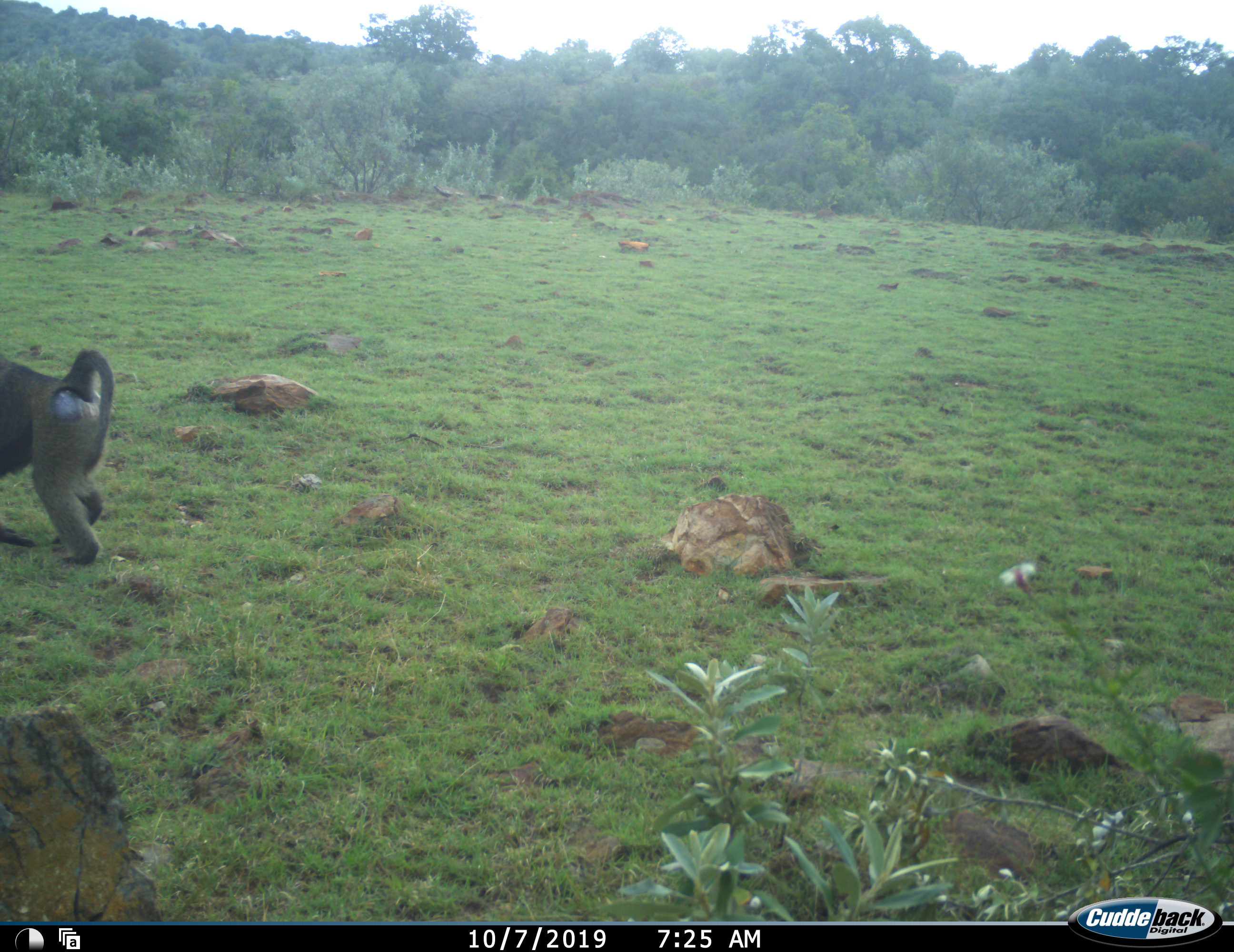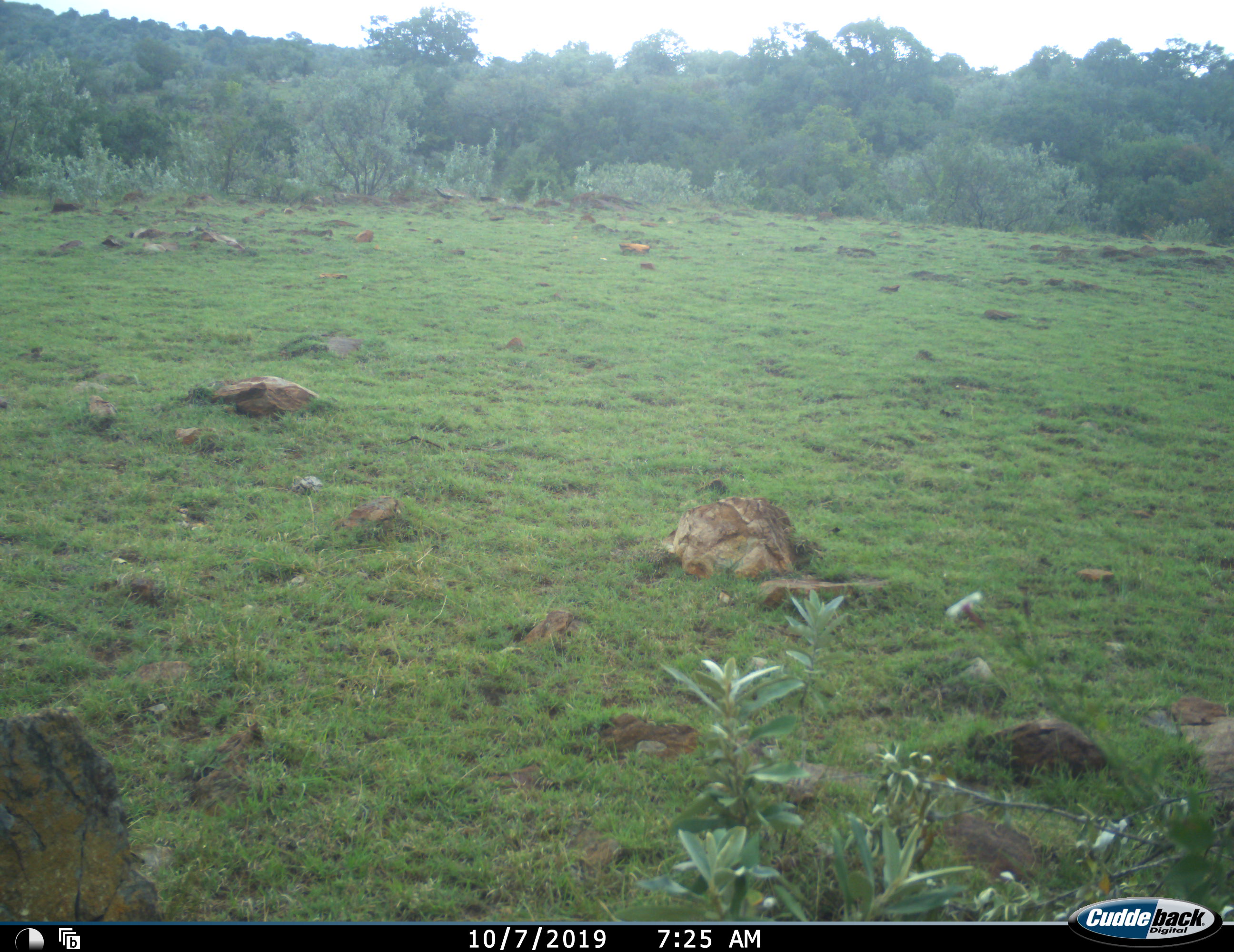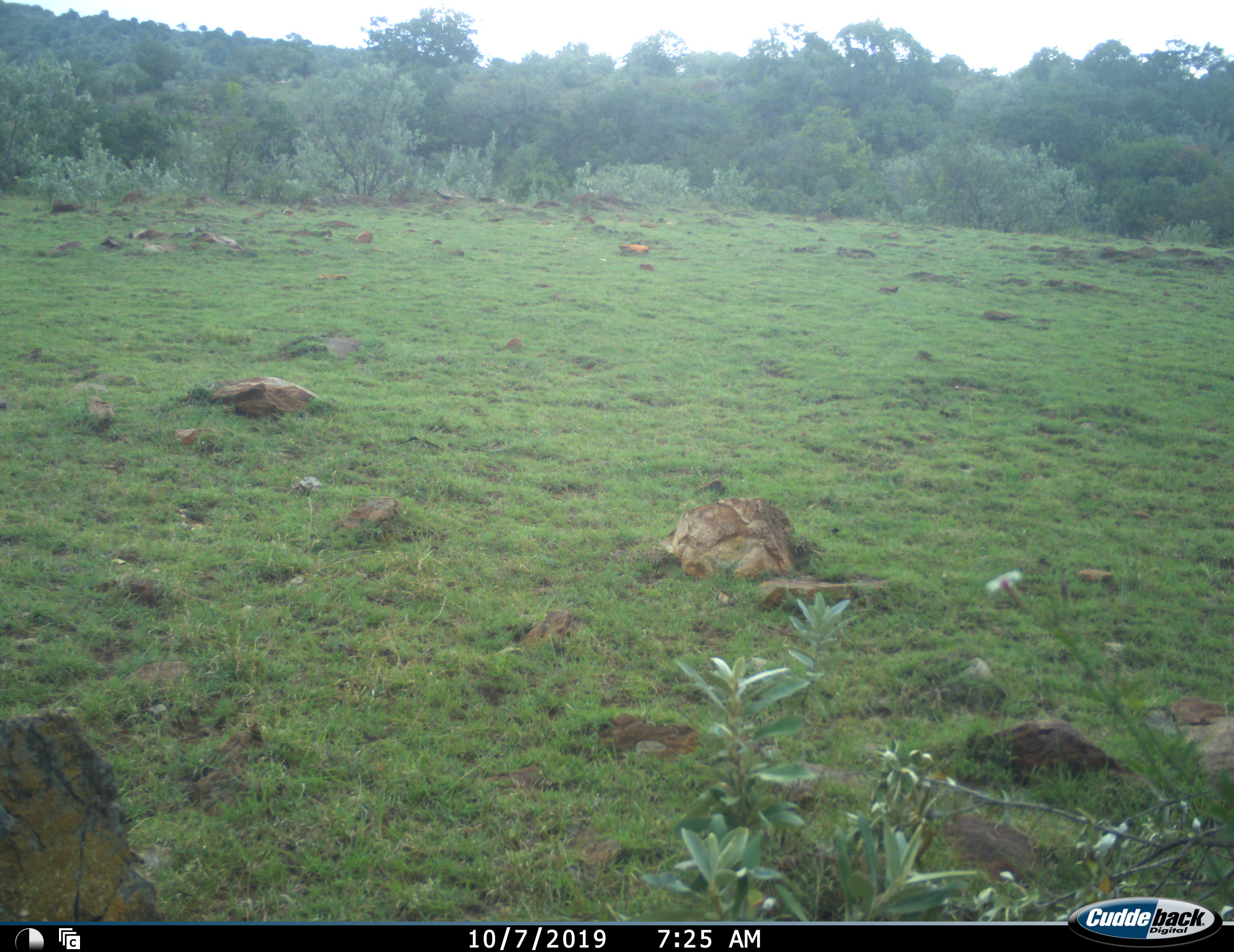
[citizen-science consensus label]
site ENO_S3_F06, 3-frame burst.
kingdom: Animalia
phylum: Chordata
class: Mammalia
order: Primates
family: Cercopithecidae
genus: Papio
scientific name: Papio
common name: baboon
Baboon (Papio), count 1. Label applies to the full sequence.